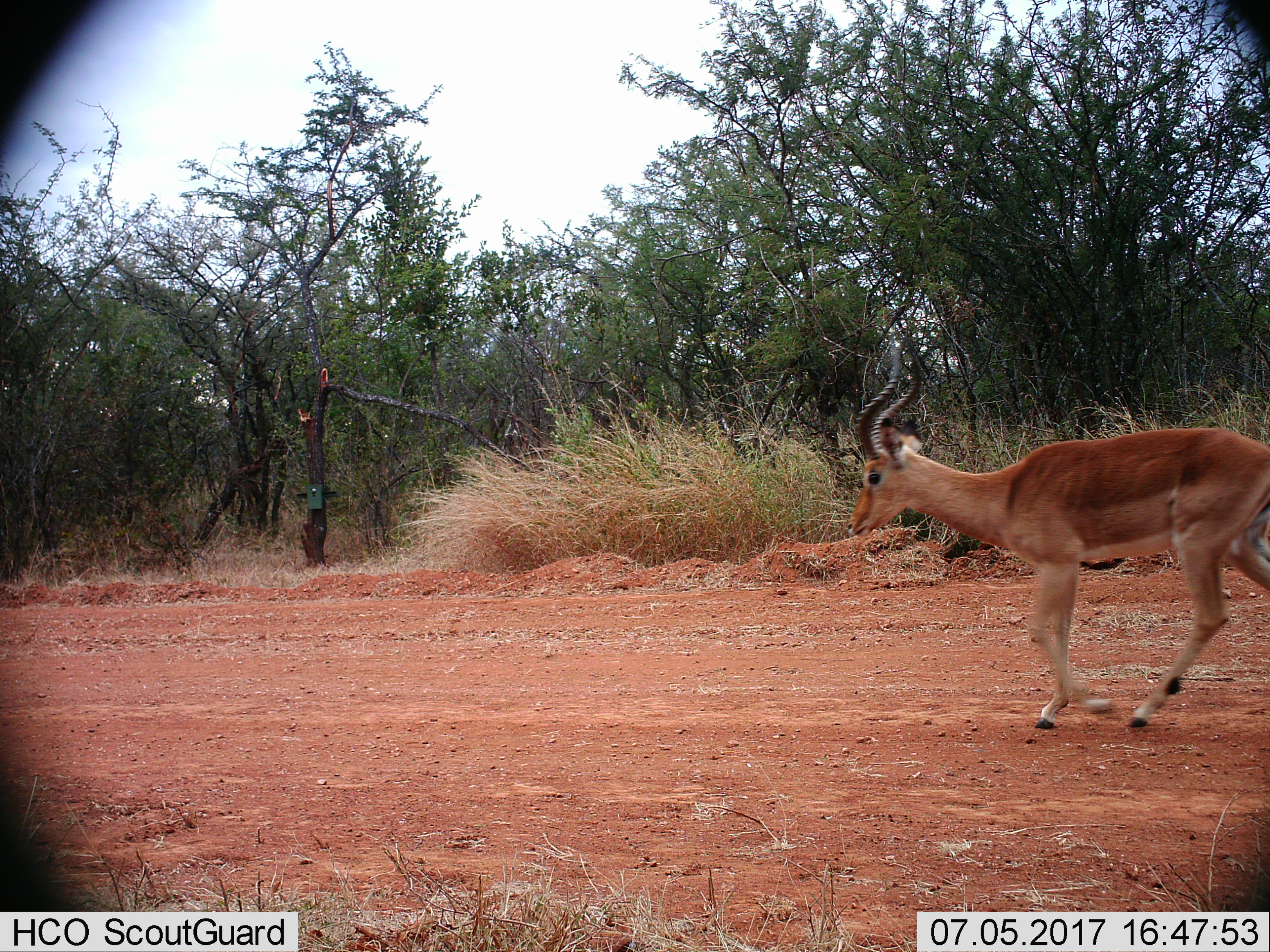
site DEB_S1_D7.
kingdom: Animalia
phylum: Chordata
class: Mammalia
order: Artiodactyla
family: Bovidae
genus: Aepyceros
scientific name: Aepyceros melampus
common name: impala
Impala (Aepyceros melampus), count 1. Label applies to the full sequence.